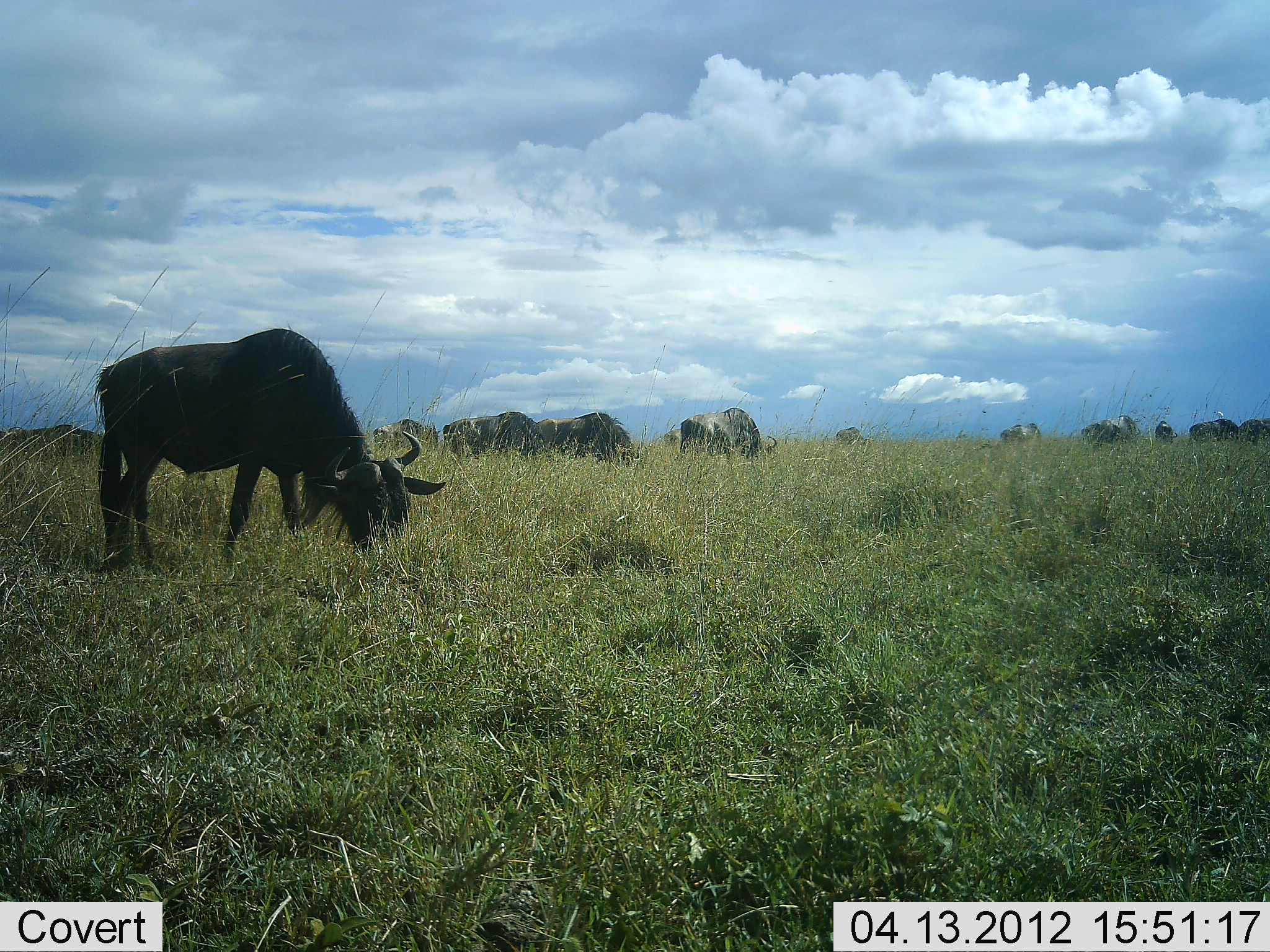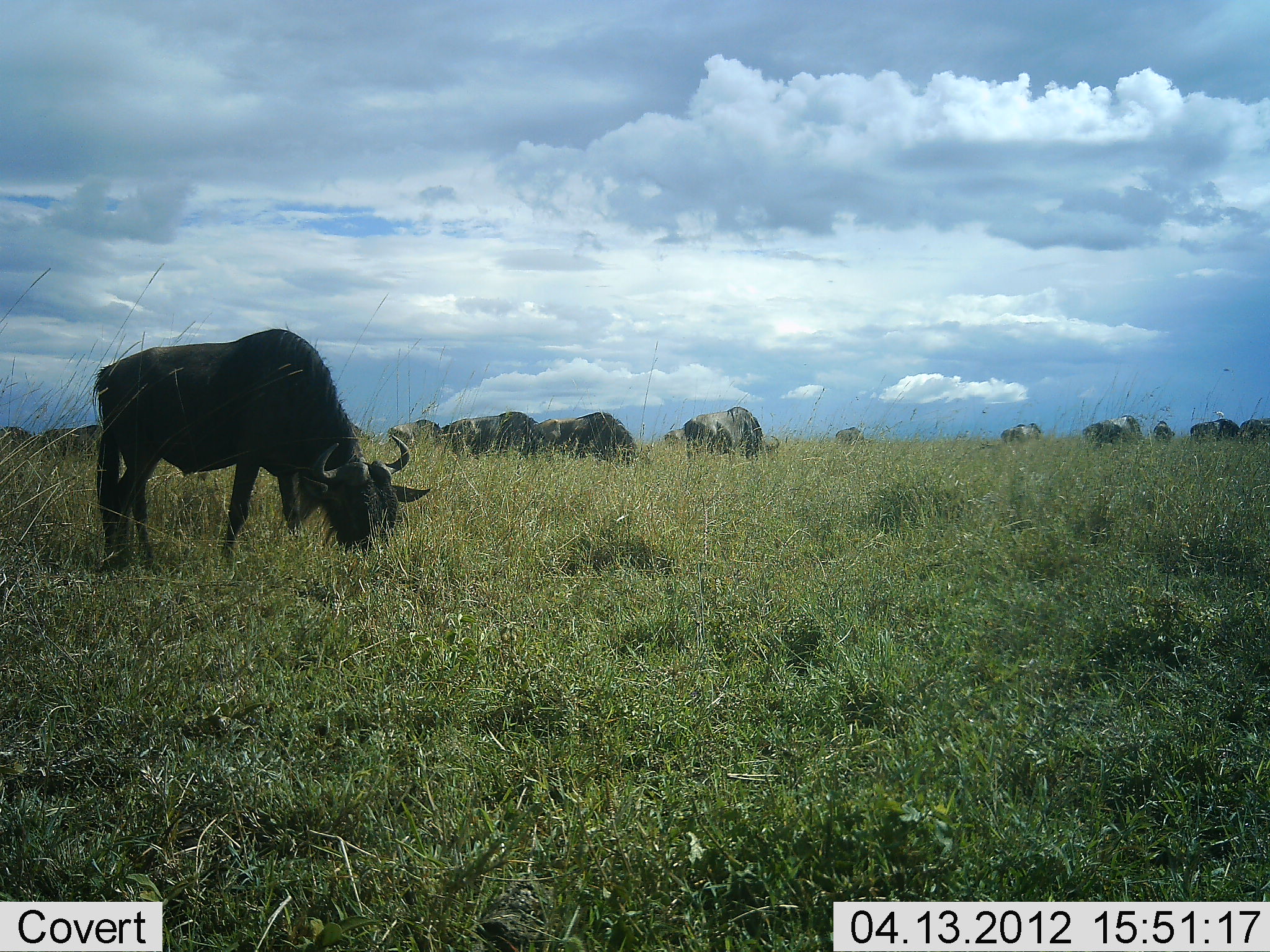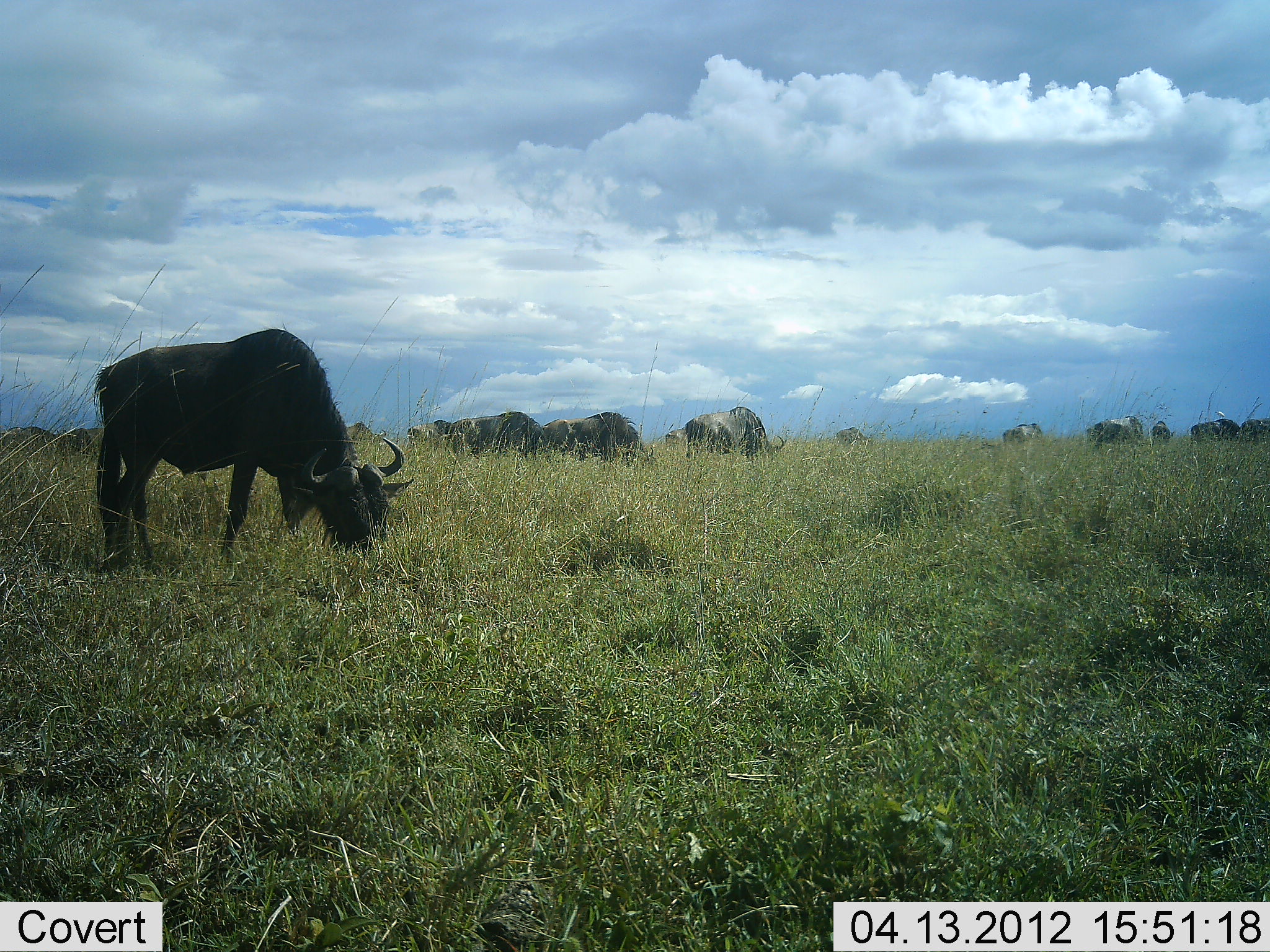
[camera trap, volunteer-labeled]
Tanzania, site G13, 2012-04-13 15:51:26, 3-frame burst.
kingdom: Animalia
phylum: Chordata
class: Mammalia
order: Artiodactyla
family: Bovidae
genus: Connochaetes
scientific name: Connochaetes taurinus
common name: blue wildebeest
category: wildebeest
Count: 11-50.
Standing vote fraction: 54%.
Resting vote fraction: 4%.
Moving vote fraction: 31%.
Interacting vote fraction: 0%.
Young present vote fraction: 0%.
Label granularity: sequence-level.